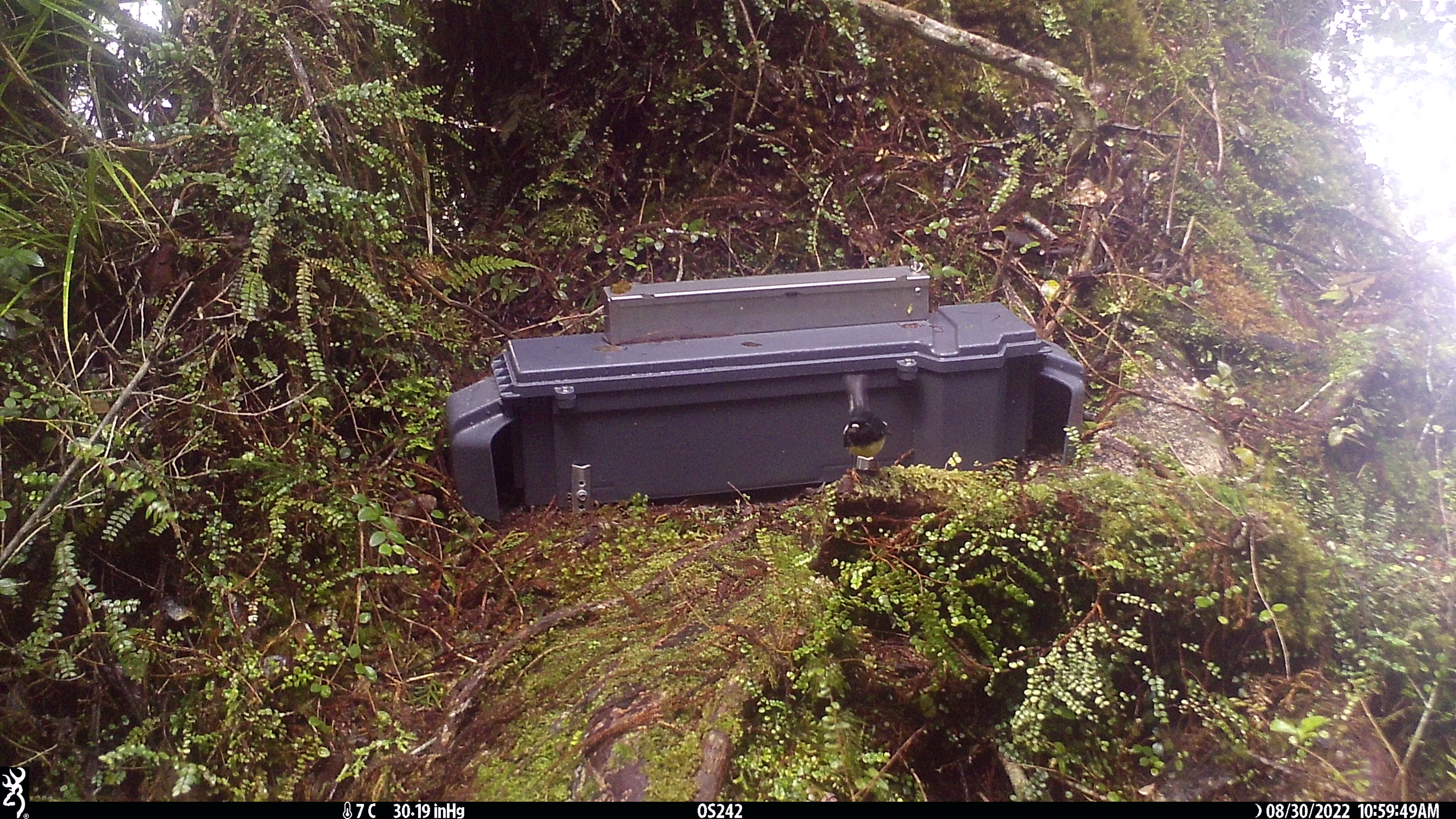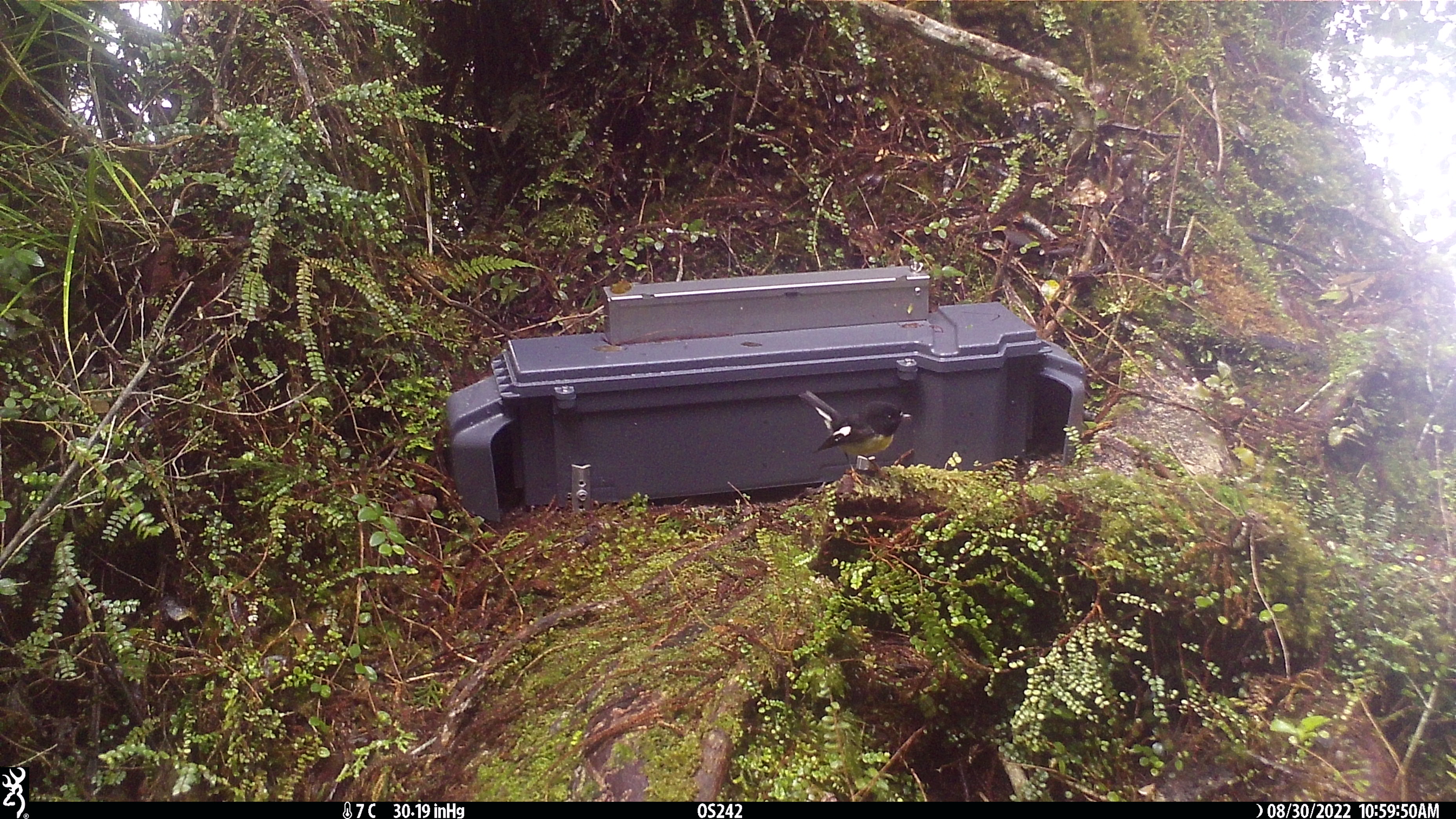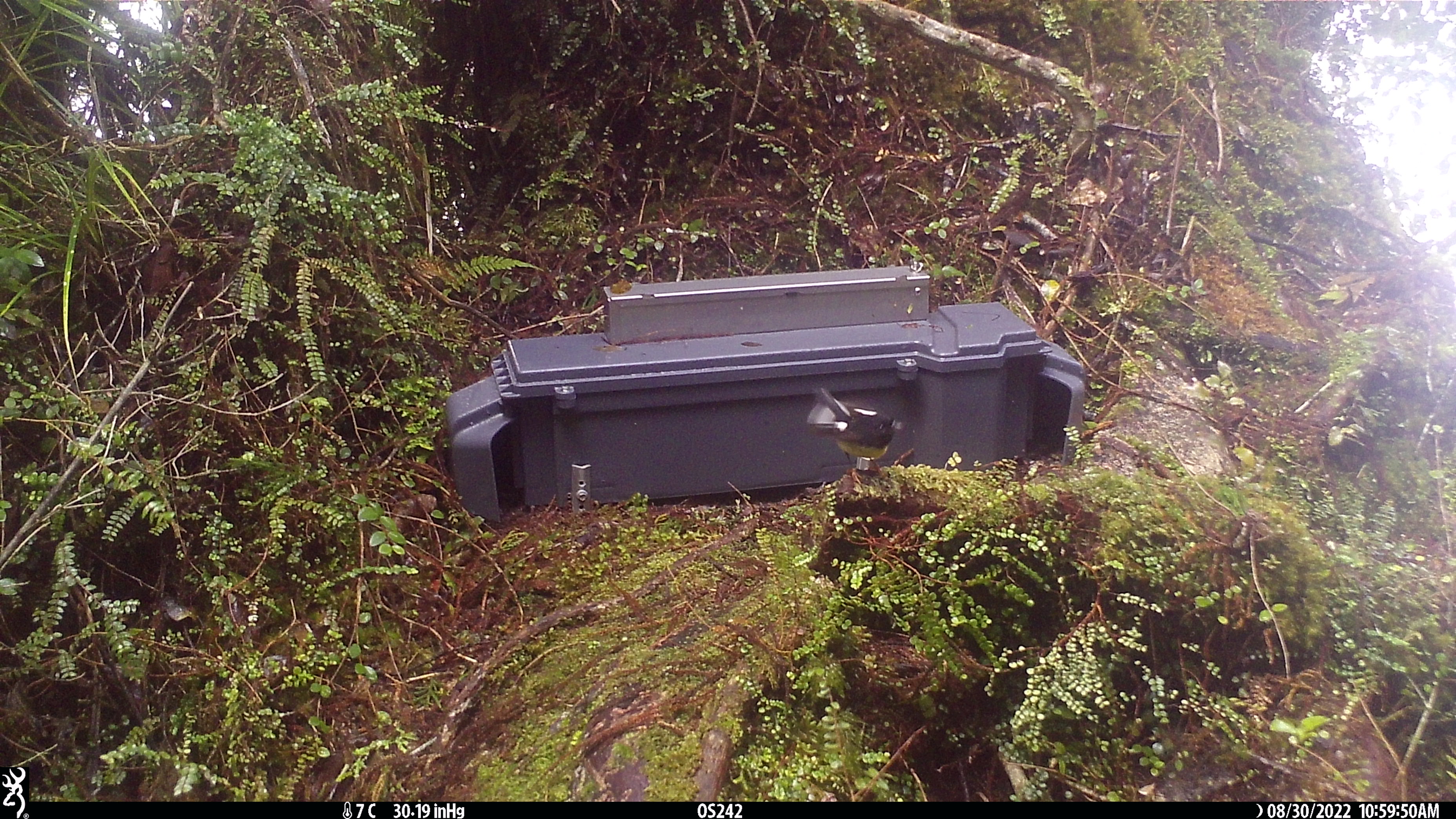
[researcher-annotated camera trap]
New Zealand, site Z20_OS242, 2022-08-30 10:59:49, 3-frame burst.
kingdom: Animalia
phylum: Chordata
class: Aves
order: Passeriformes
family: Petroicidae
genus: Petroica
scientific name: Petroica macrocephala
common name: tomtit